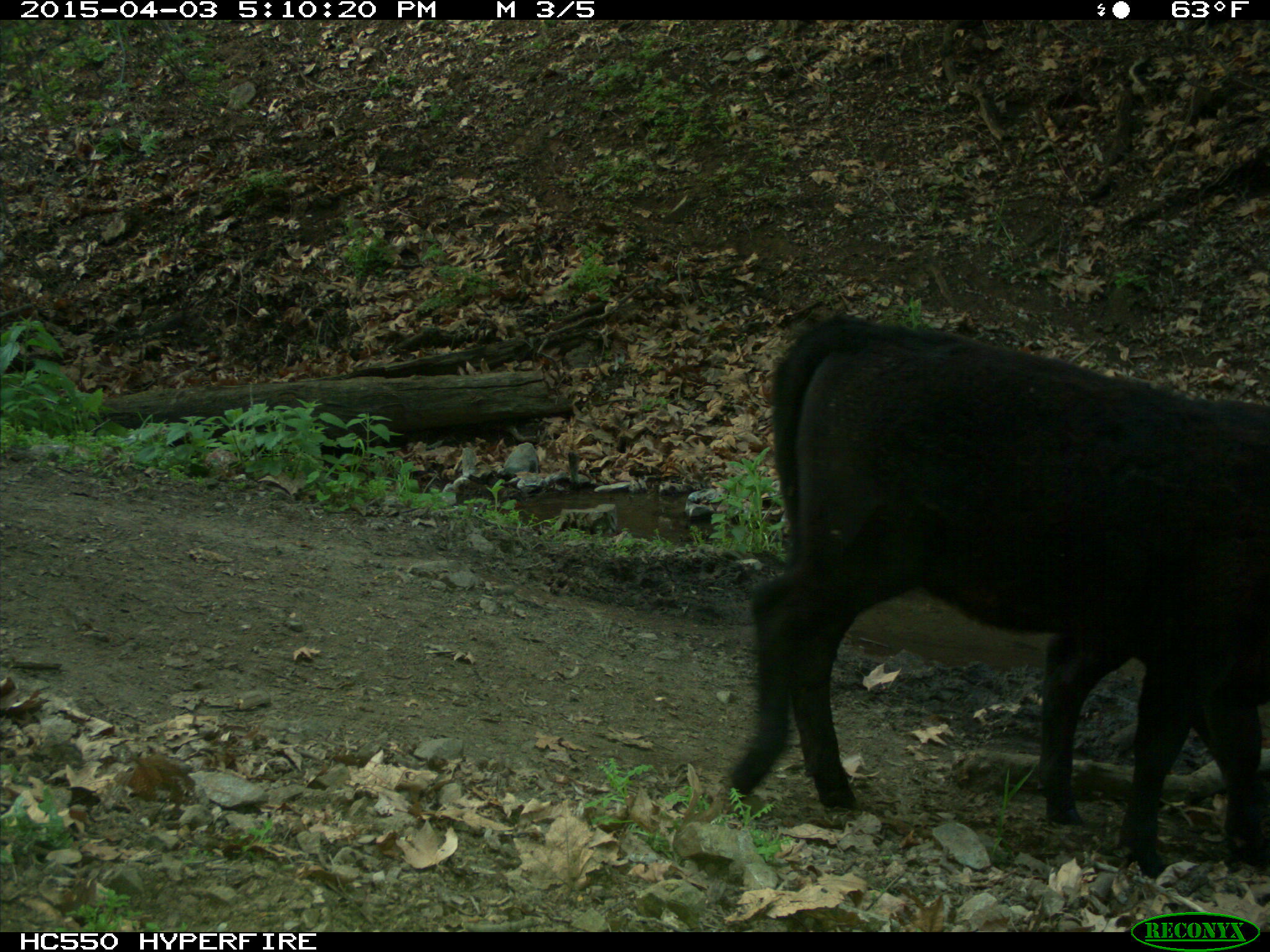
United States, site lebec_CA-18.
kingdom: Animalia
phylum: Chordata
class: Mammalia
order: Artiodactyla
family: Bovidae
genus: Bos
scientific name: Bos taurus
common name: domestic cow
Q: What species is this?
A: Bos taurus (domestic cow).